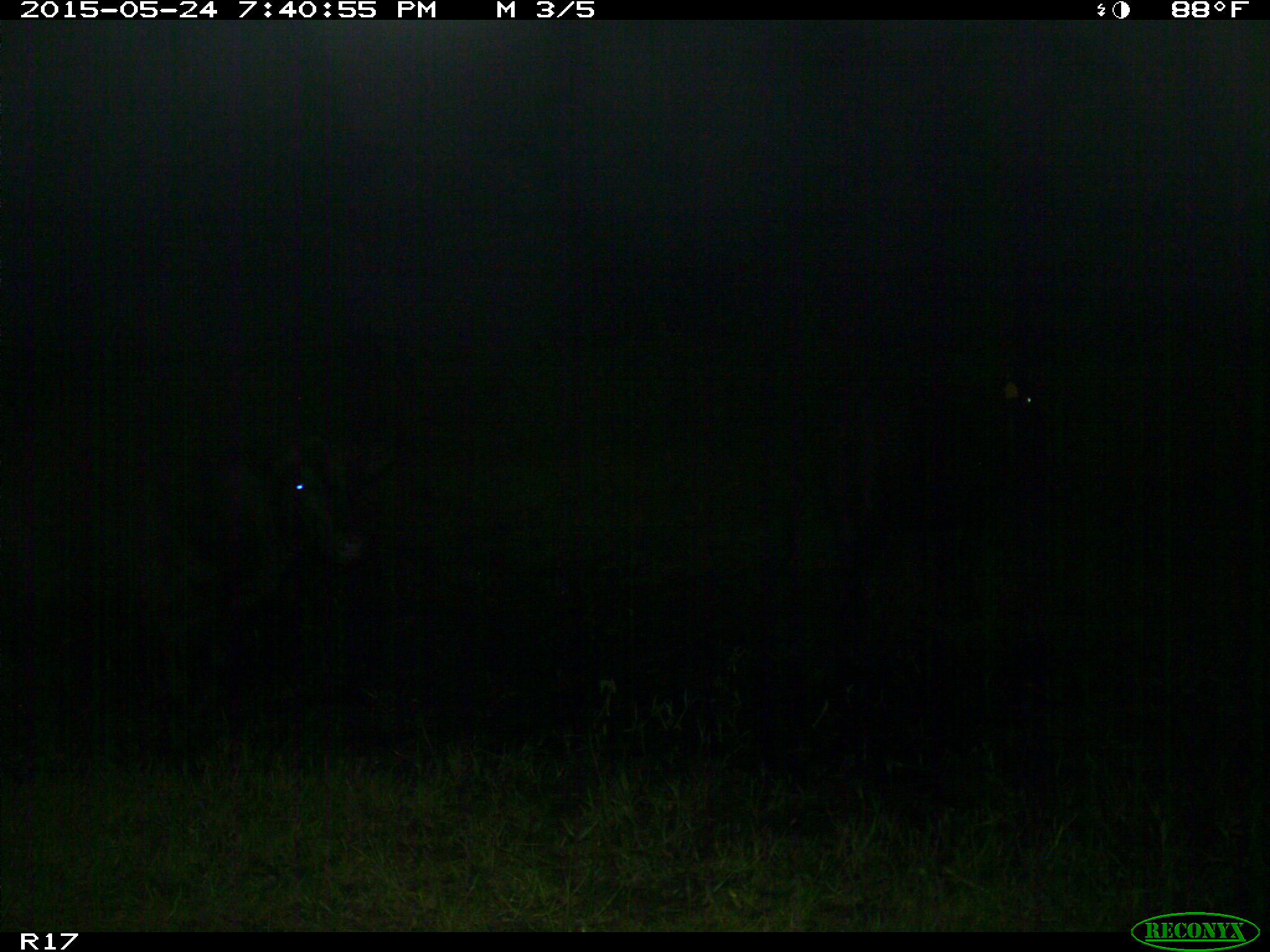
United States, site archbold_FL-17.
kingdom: Animalia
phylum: Chordata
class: Mammalia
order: Artiodactyla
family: Bovidae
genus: Bos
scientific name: Bos taurus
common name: domestic cow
Bos taurus (domestic cow).